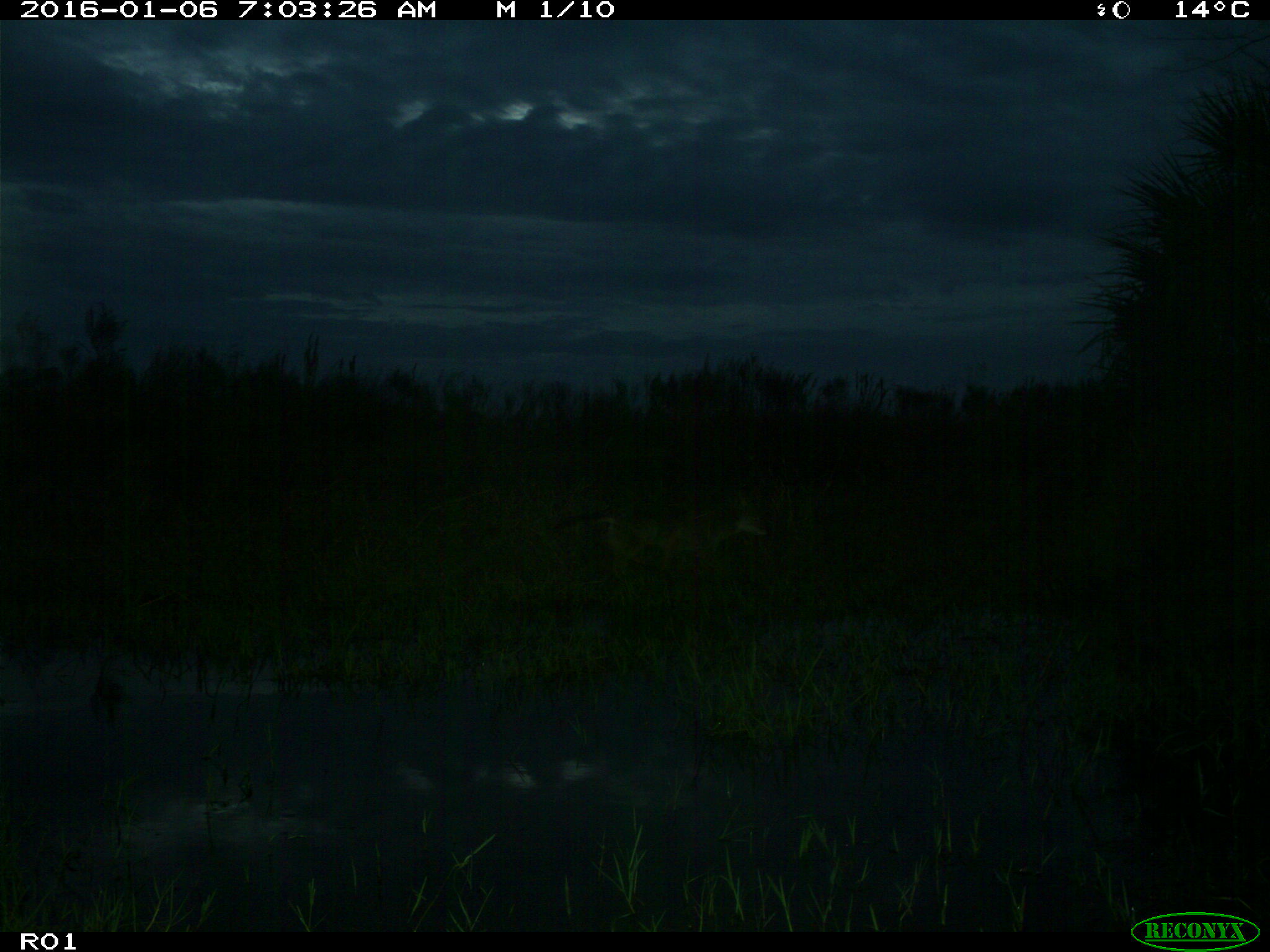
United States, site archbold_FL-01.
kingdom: Animalia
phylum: Chordata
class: Mammalia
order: Carnivora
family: Canidae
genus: Canis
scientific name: Canis latrans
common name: coyote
Canis latrans (coyote).